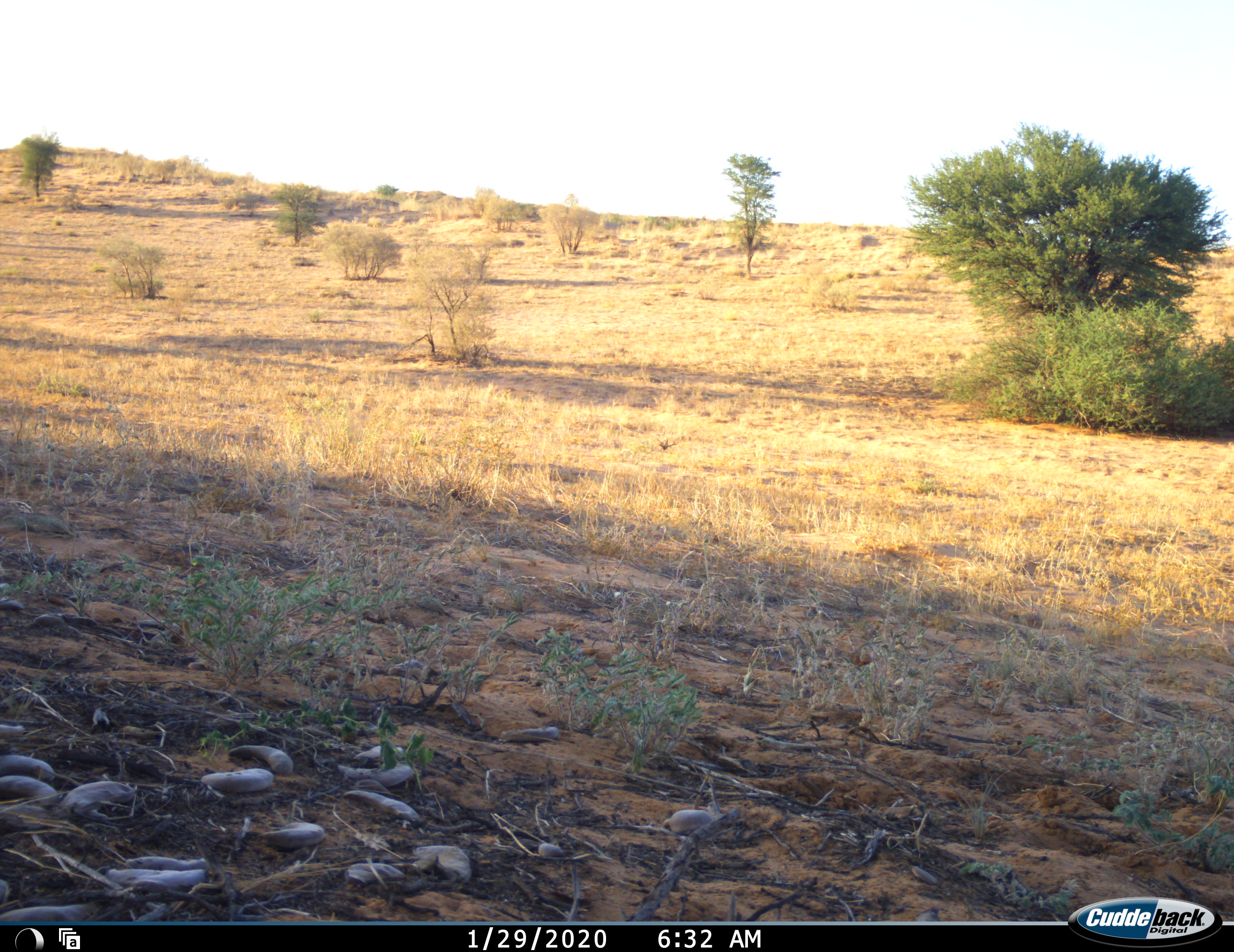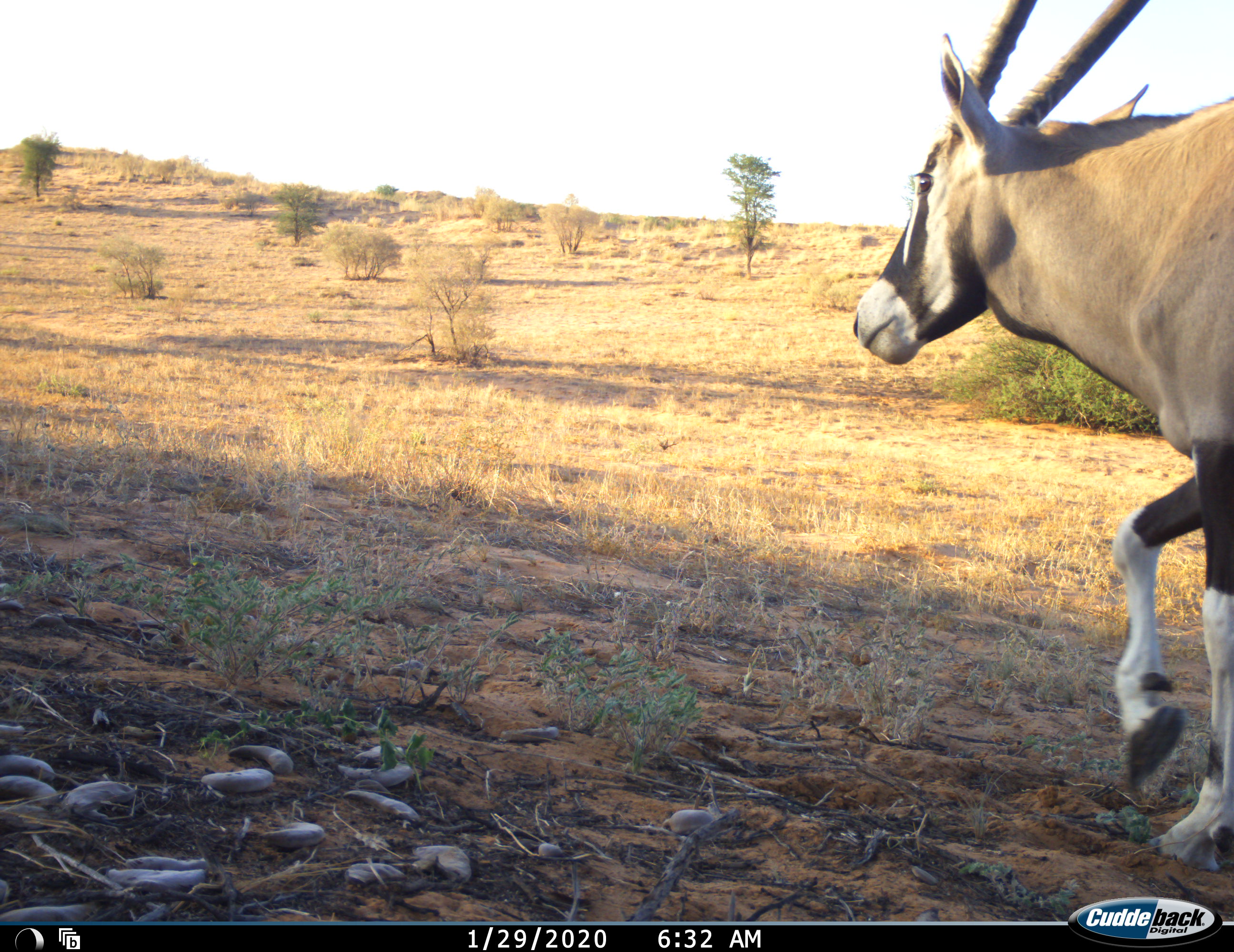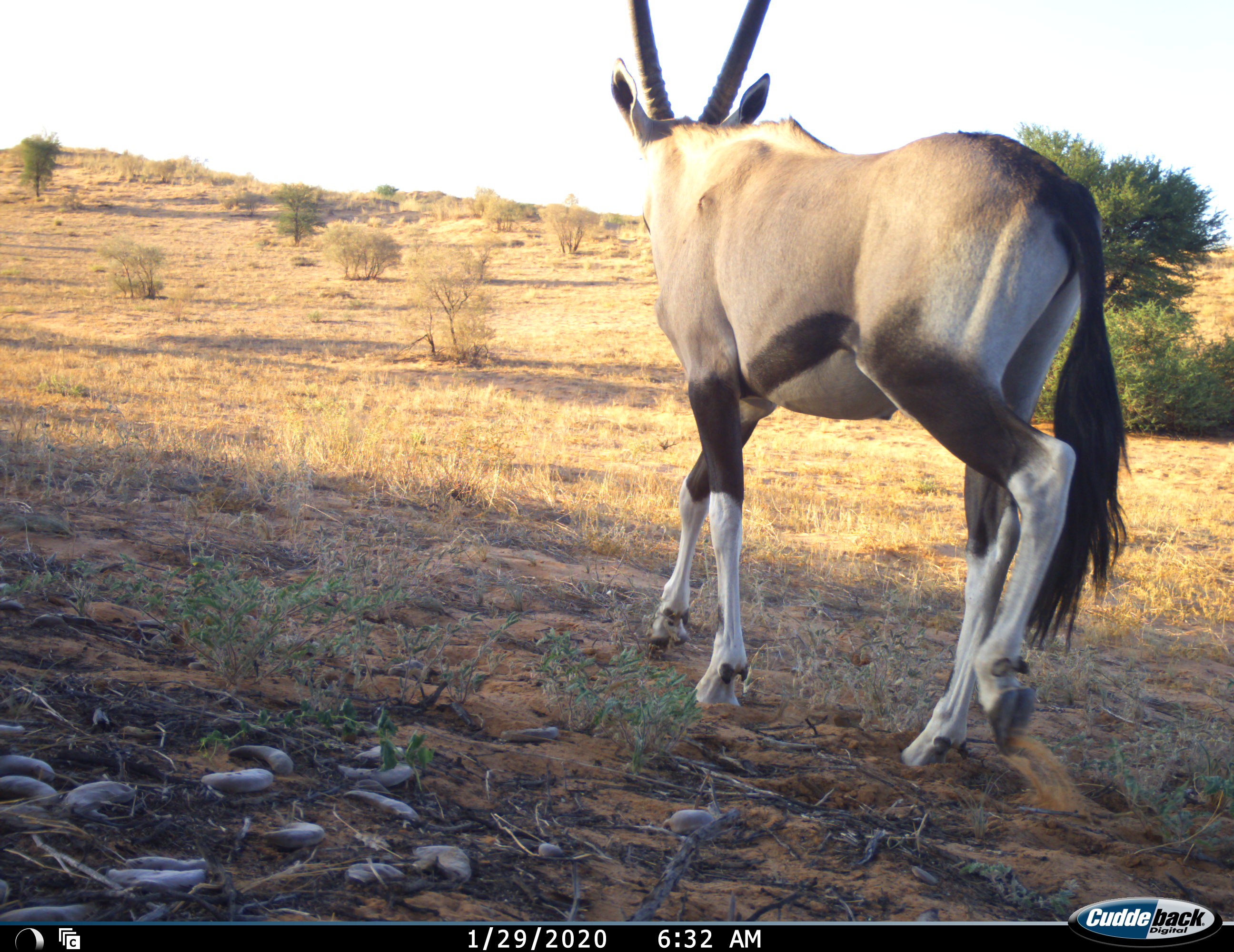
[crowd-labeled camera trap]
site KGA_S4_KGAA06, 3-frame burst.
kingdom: Animalia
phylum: Chordata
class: Mammalia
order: Artiodactyla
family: Bovidae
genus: Oryx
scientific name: Oryx gazella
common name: gemsbok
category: oryx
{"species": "oryx (gemsbok) (Oryx gazella)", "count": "1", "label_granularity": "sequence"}